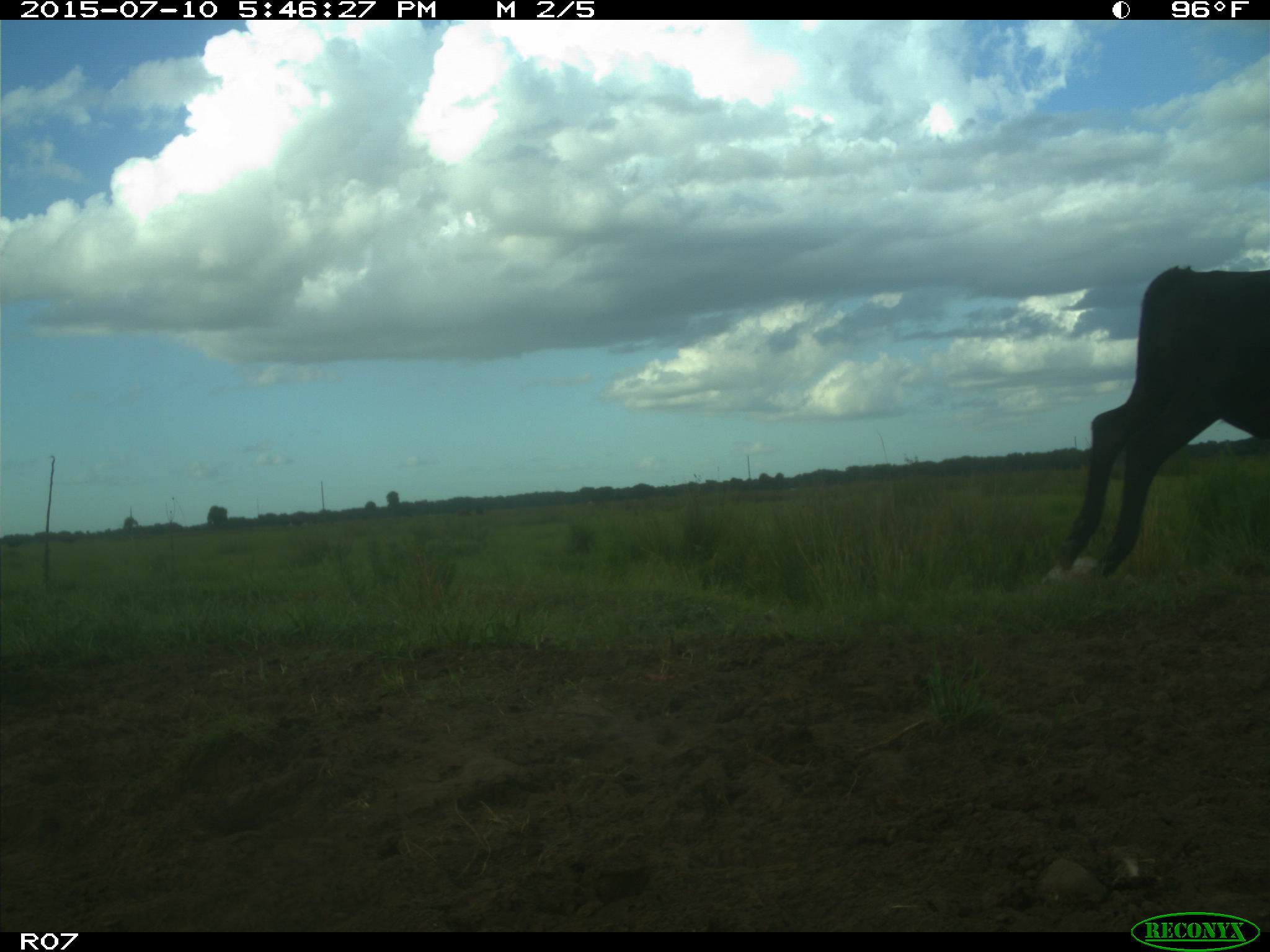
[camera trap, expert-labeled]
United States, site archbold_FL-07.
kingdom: Animalia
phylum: Chordata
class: Mammalia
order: Artiodactyla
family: Bovidae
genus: Bos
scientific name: Bos taurus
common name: domestic cow